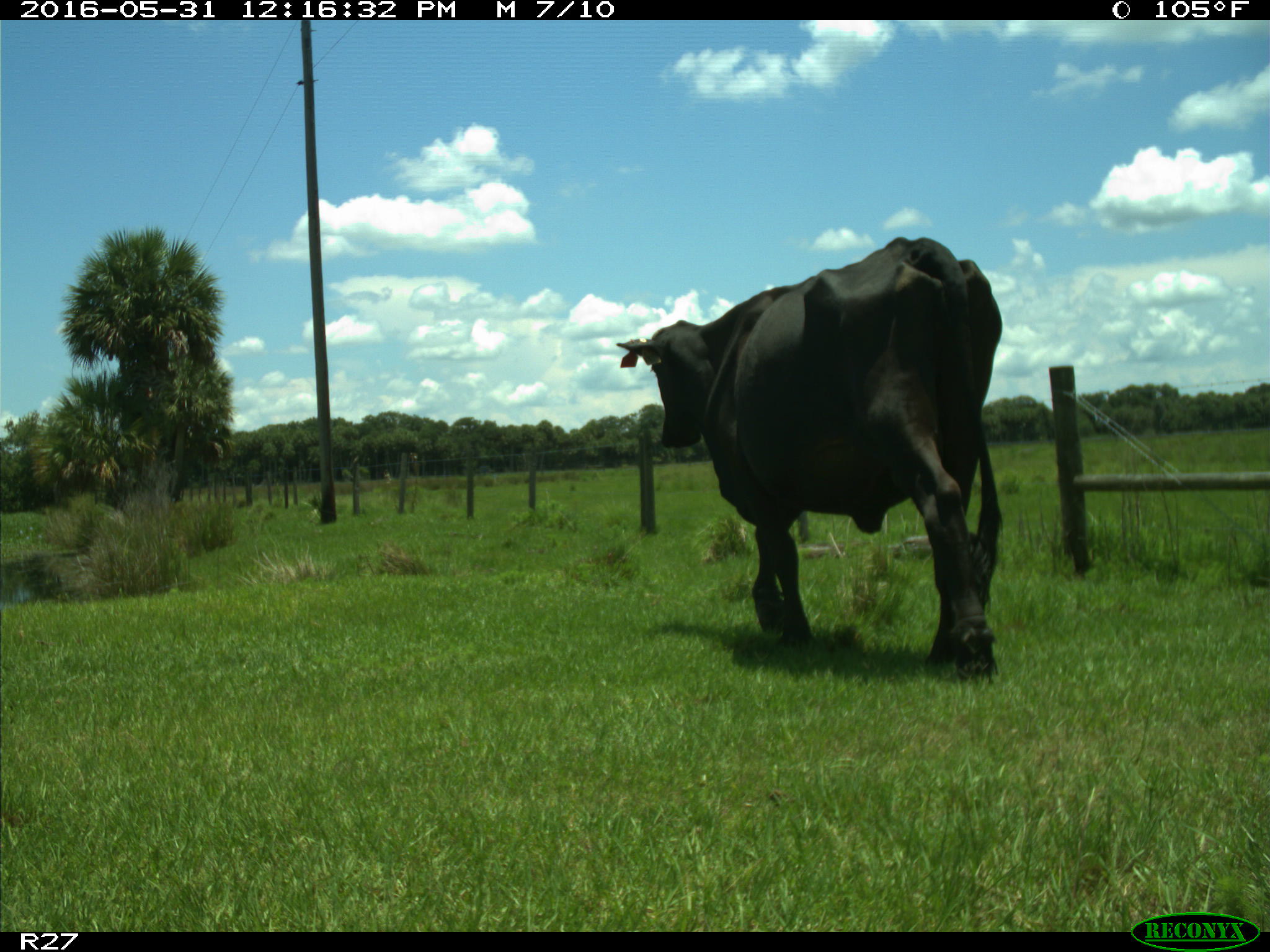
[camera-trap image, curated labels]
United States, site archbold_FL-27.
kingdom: Animalia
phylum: Chordata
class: Mammalia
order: Artiodactyla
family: Bovidae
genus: Bos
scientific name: Bos taurus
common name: domestic cow